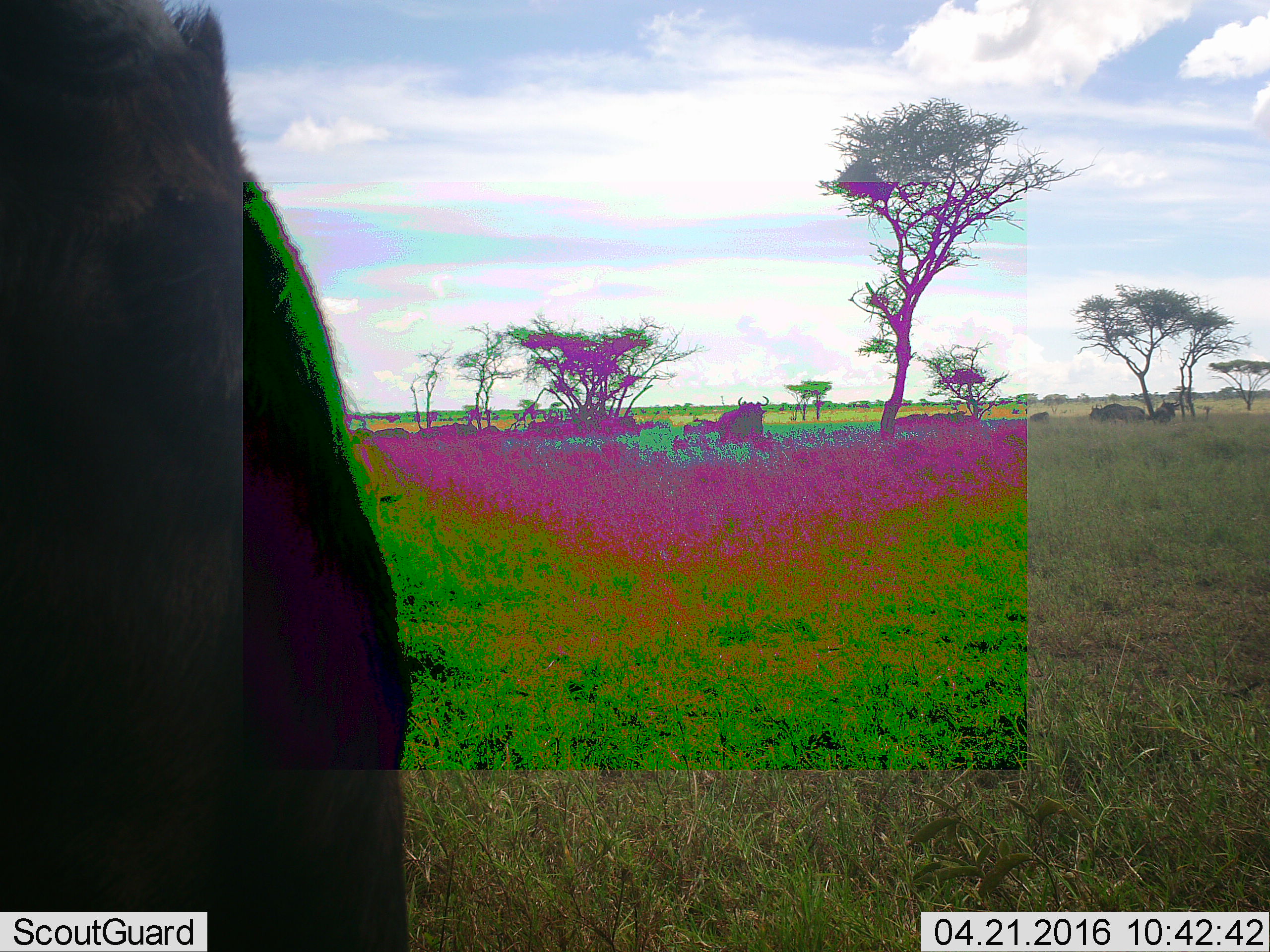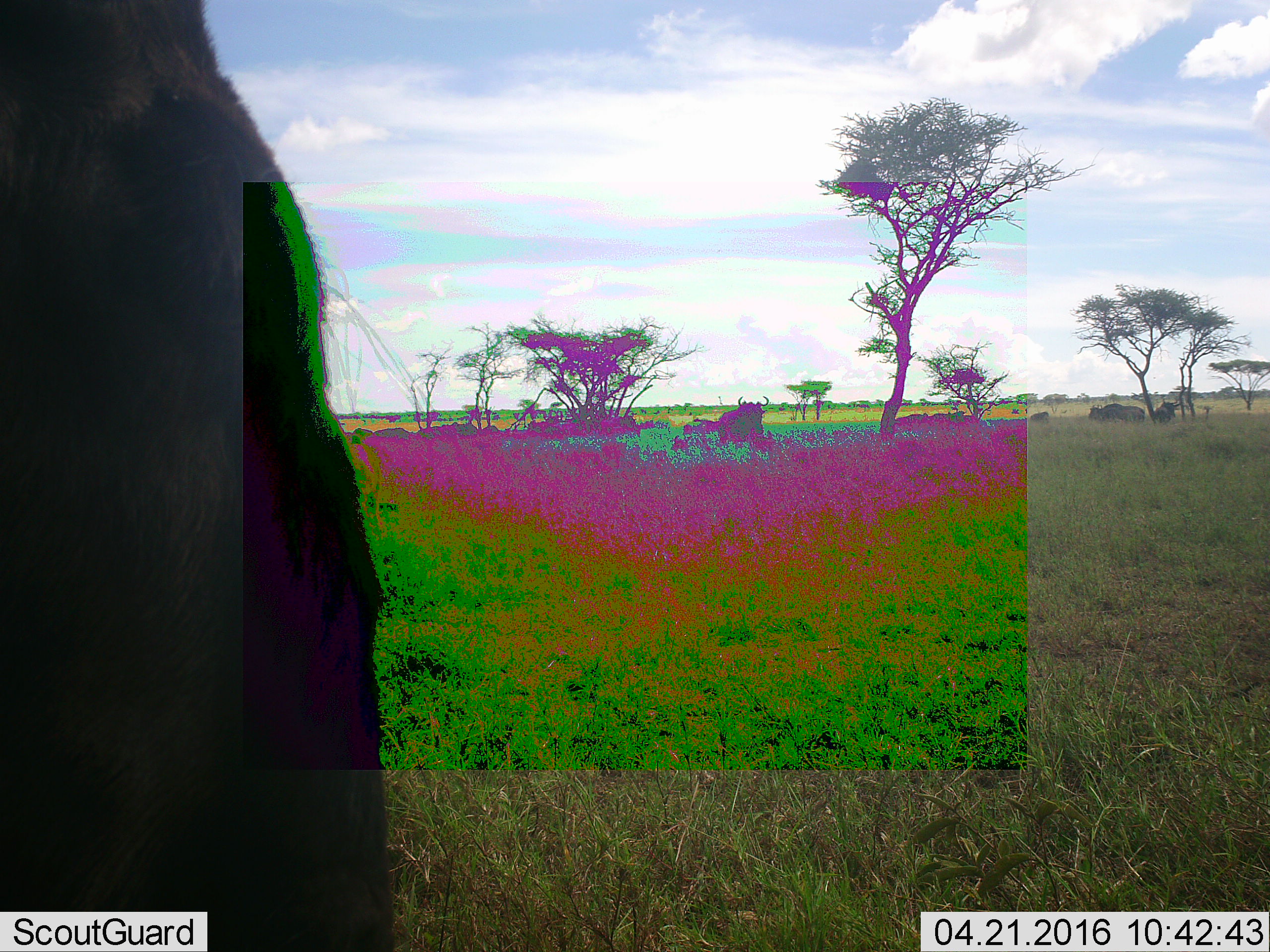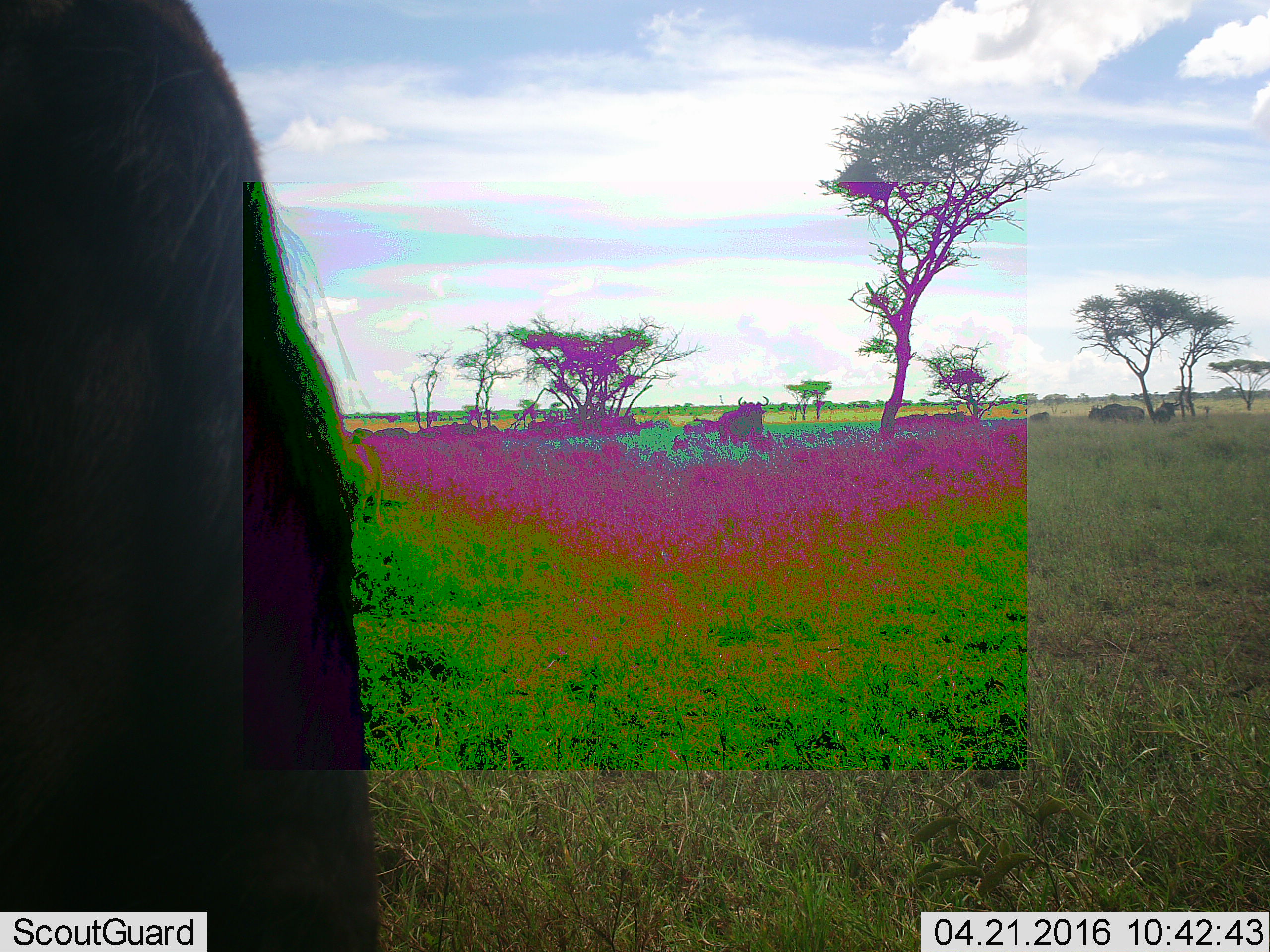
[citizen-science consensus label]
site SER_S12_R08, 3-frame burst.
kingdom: Animalia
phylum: Chordata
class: Mammalia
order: Artiodactyla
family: Bovidae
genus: Connochaetes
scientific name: Connochaetes taurinus taurinus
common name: blue wildebeest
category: wildebeestblue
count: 11-50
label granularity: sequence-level